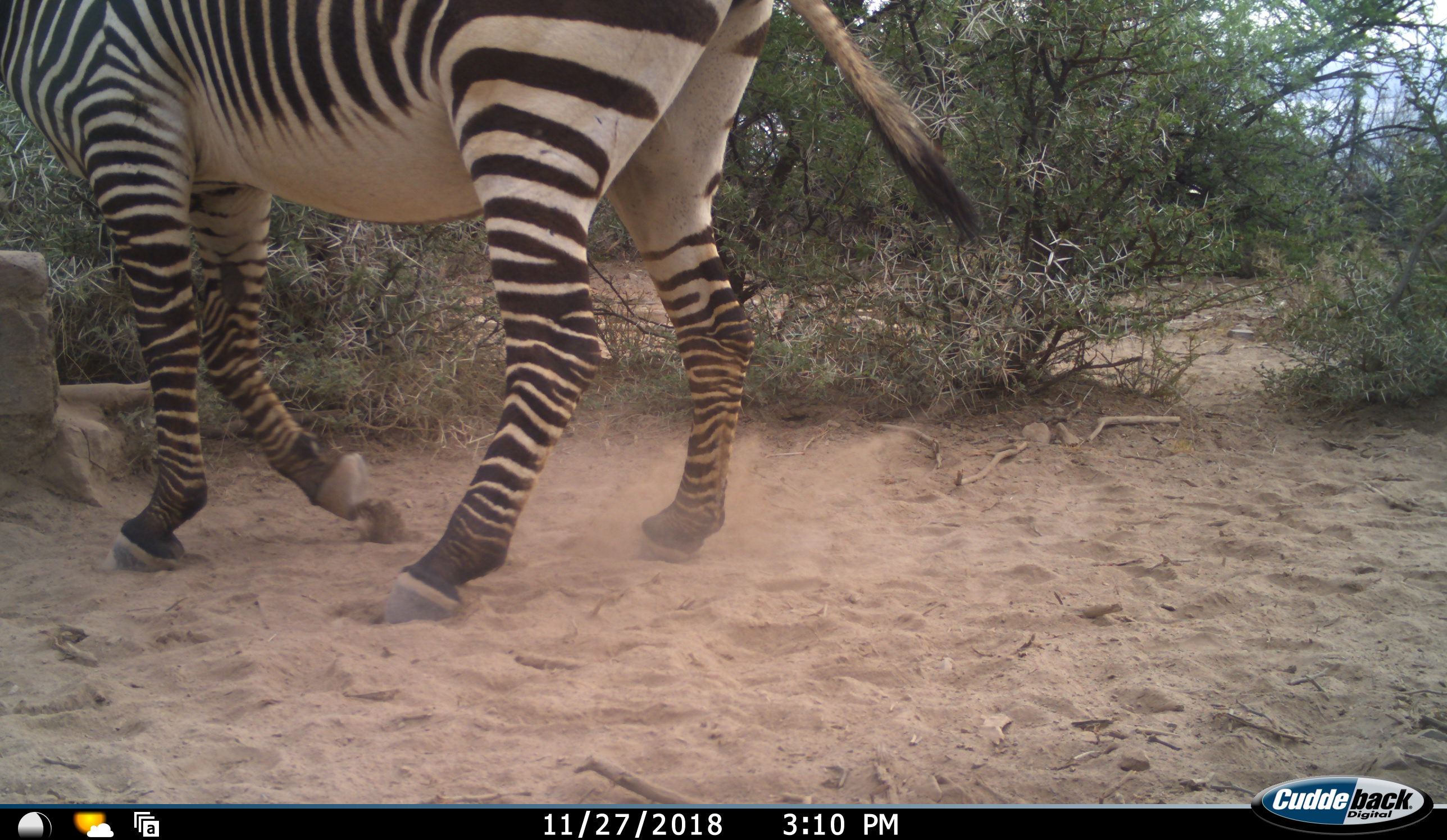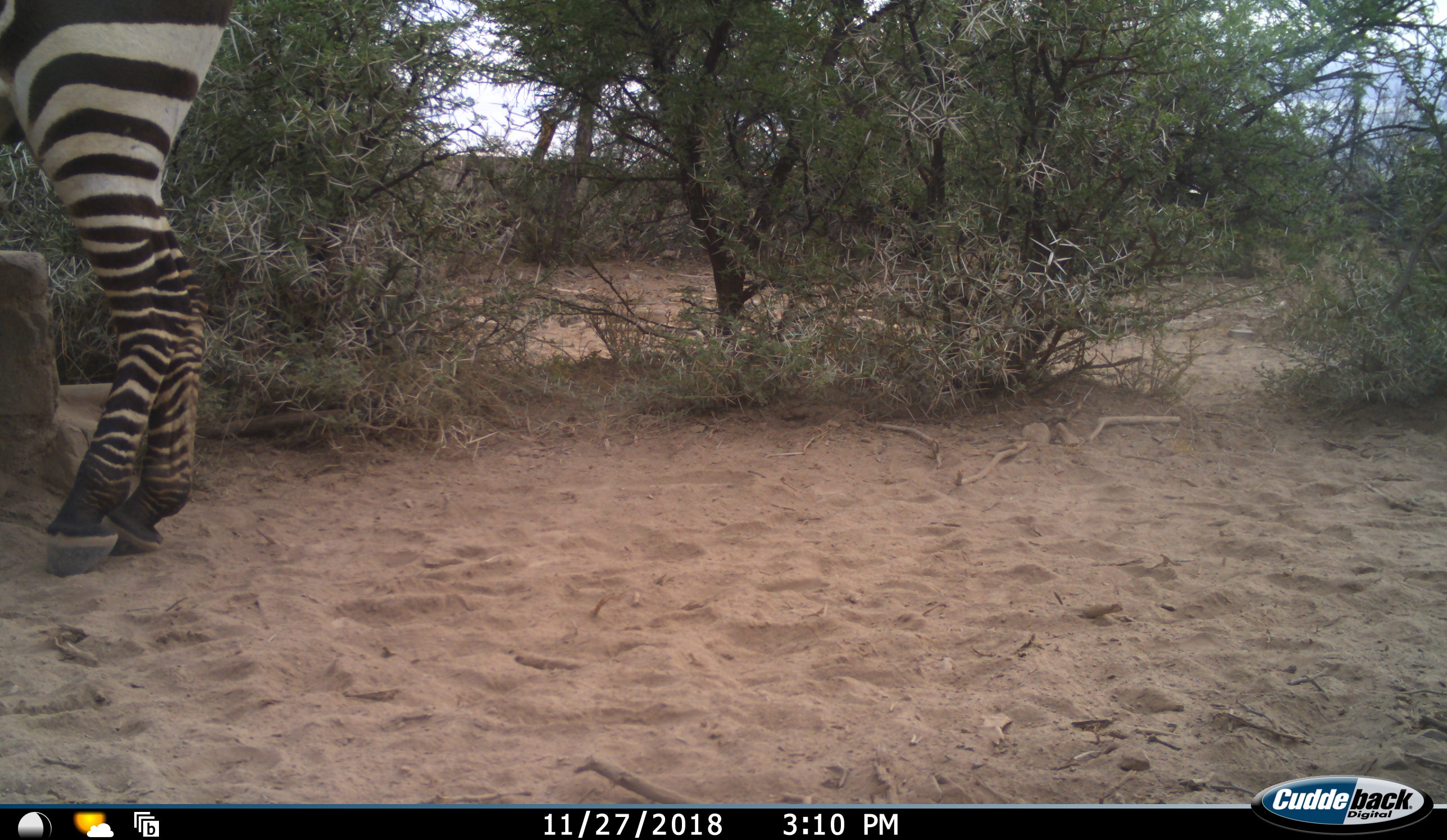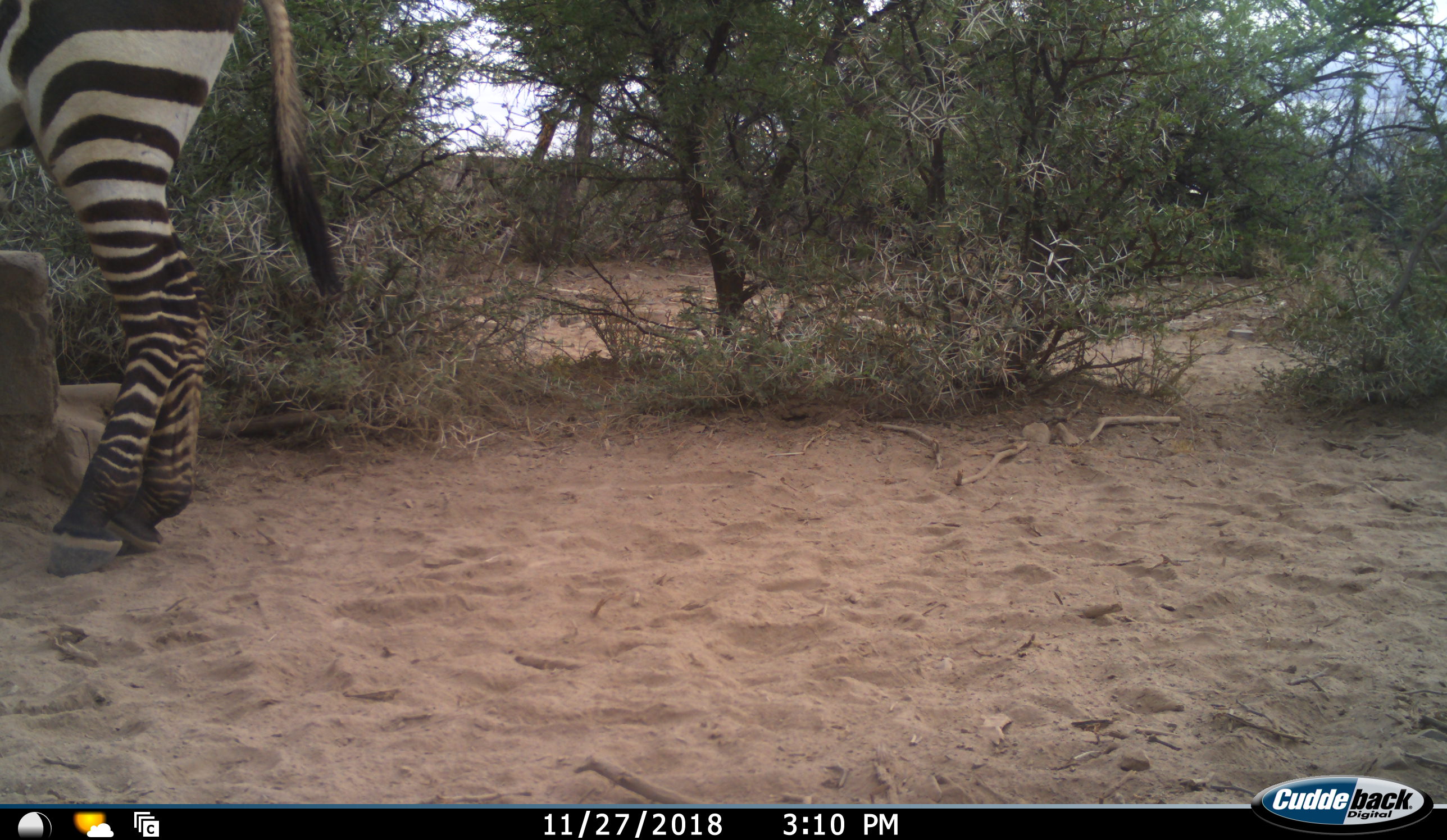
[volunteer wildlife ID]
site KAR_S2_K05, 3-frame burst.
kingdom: Animalia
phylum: Chordata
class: Mammalia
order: Perissodactyla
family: Equidae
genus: Equus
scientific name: Equus zebra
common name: mountain zebra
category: zebramountain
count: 1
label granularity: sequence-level